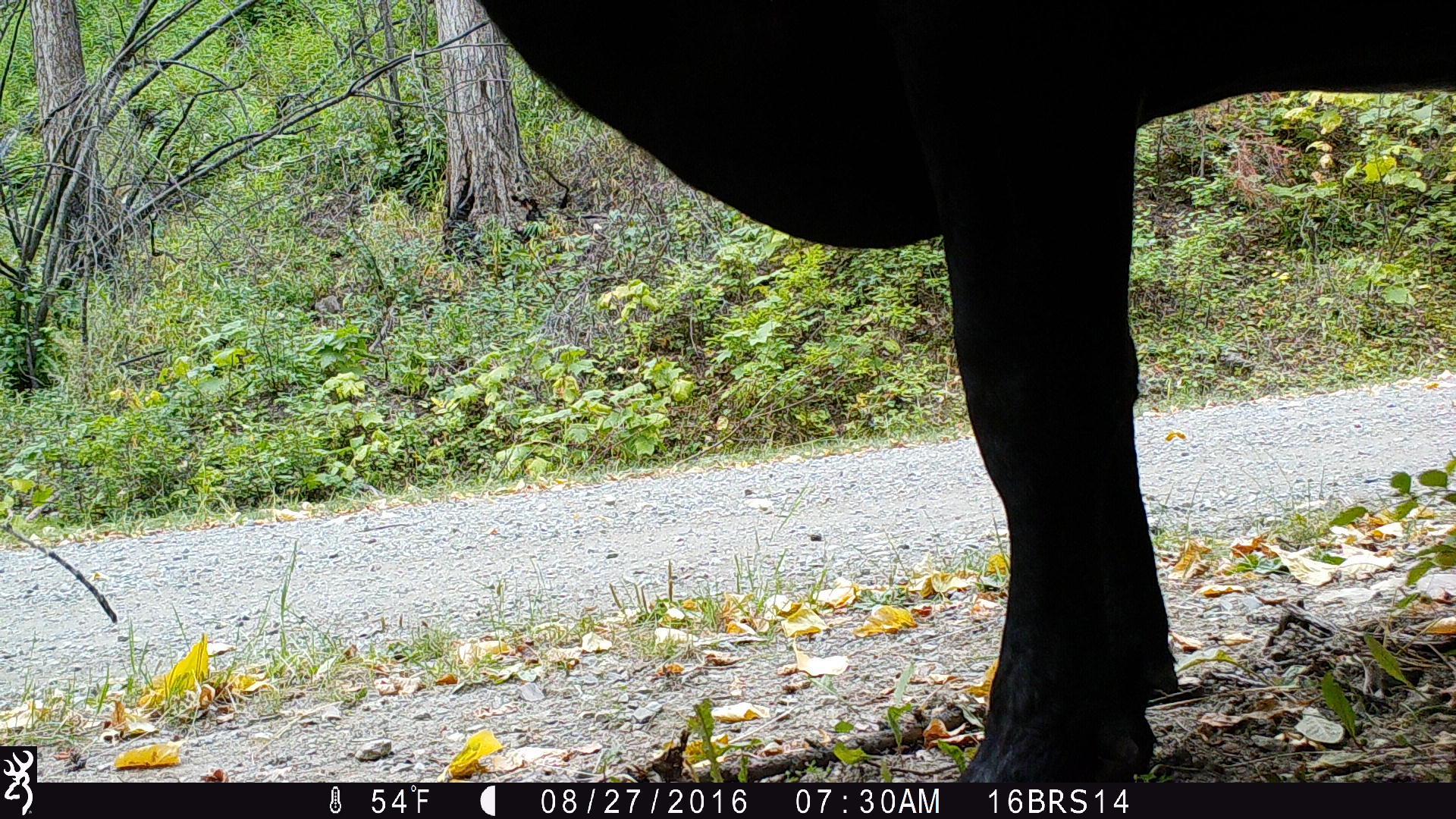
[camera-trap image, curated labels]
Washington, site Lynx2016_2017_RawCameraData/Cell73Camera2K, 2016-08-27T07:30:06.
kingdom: Animalia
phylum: Chordata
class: Mammalia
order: Artiodactyla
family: Bovidae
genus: Bos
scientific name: Bos taurus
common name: domestic cattle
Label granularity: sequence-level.